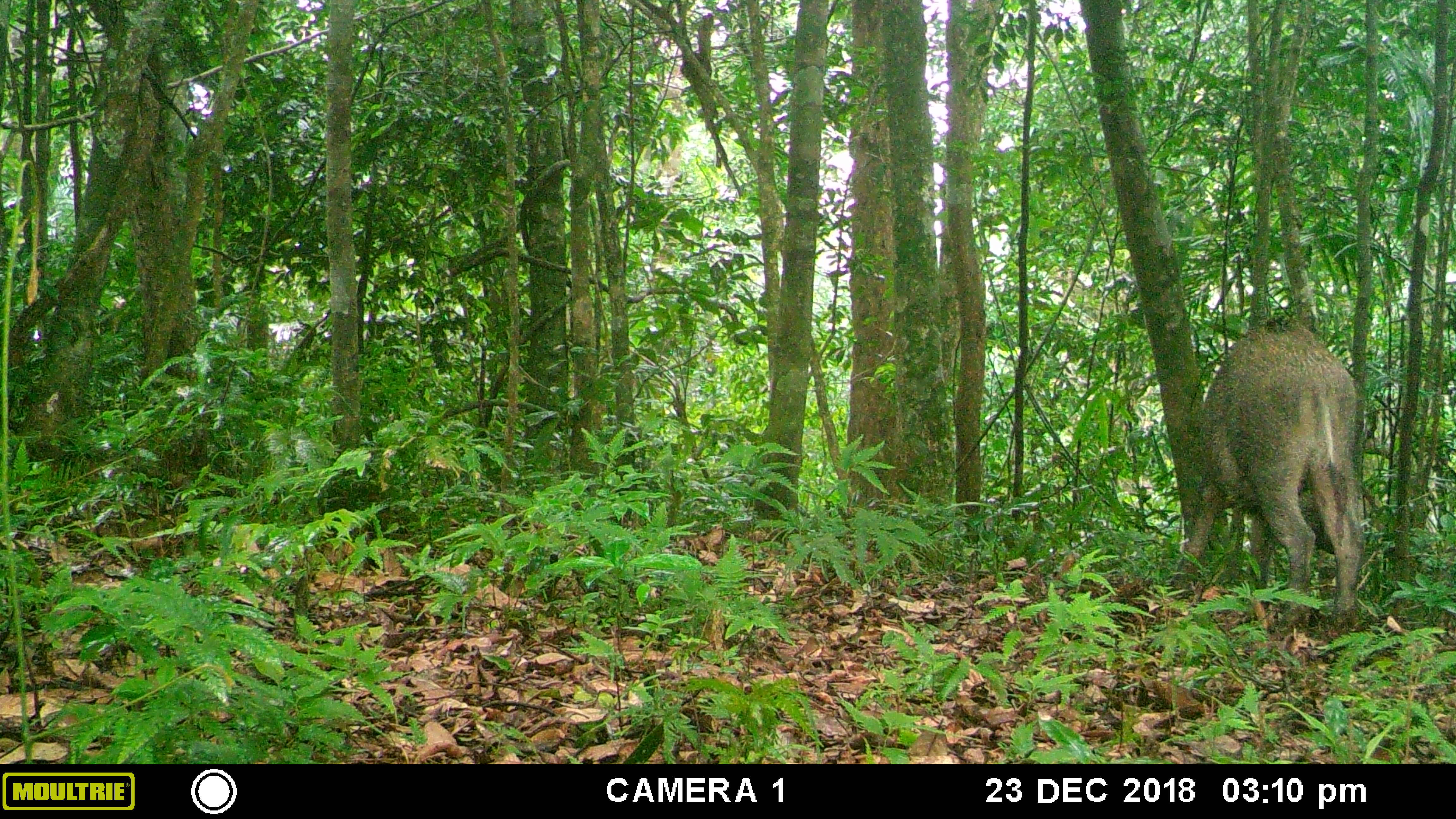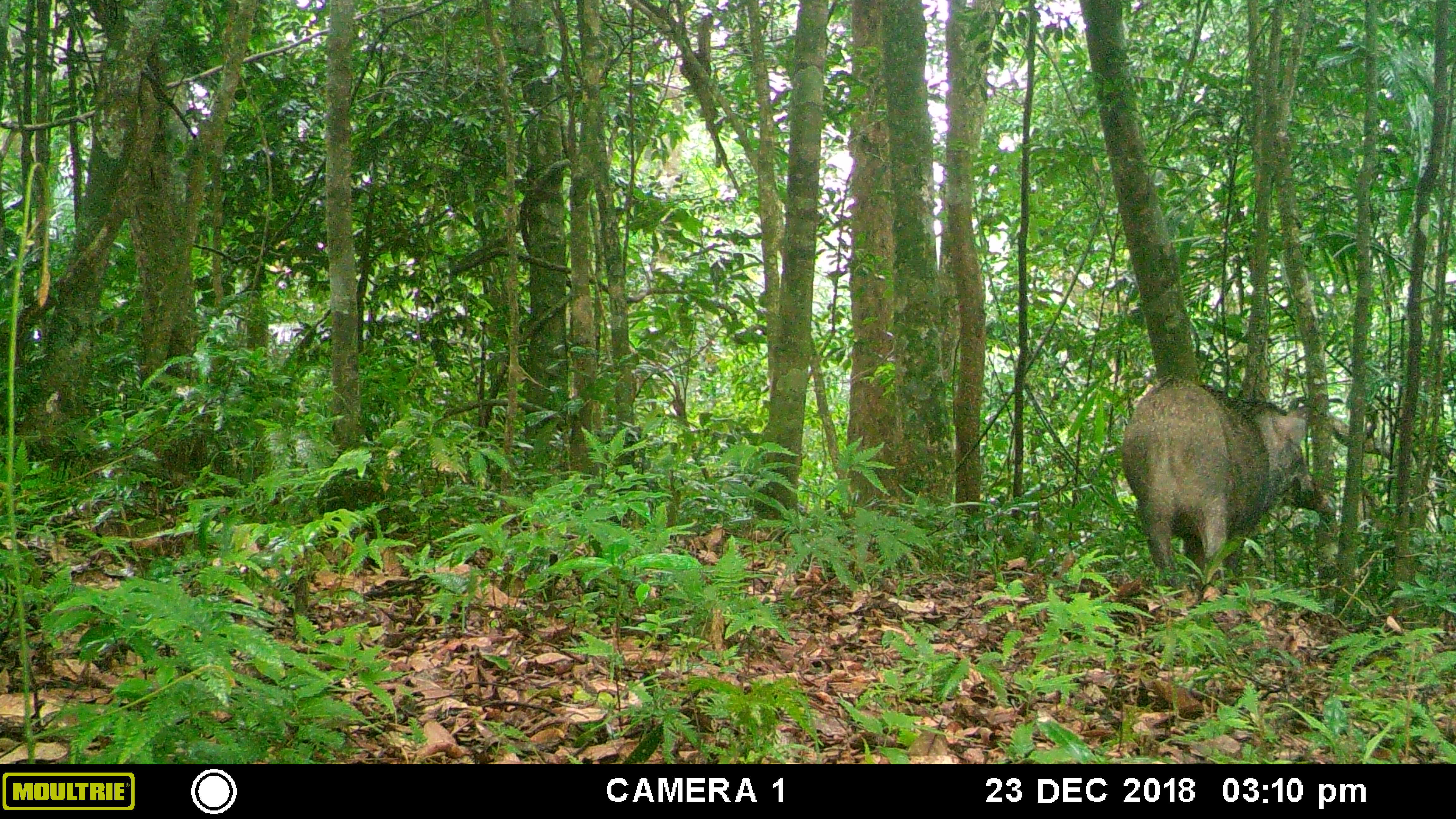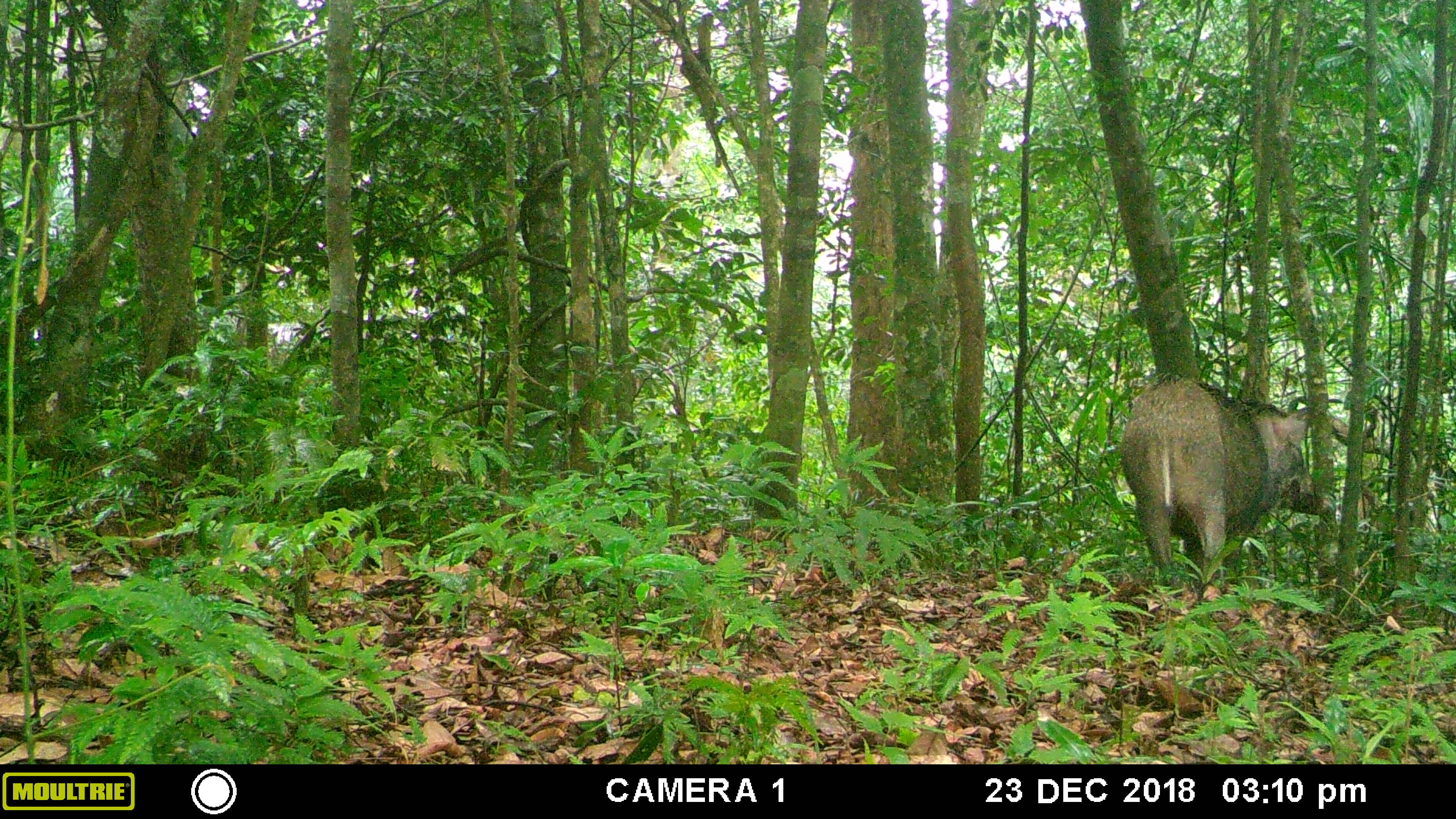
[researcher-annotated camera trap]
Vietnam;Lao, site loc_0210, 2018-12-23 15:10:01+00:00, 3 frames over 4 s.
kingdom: Animalia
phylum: Chordata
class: Mammalia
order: Artiodactyla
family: Suidae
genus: Sus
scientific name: Sus scrofa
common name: eurasian wild pig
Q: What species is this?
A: Eurasian wild pig (Sus scrofa).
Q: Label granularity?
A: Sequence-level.